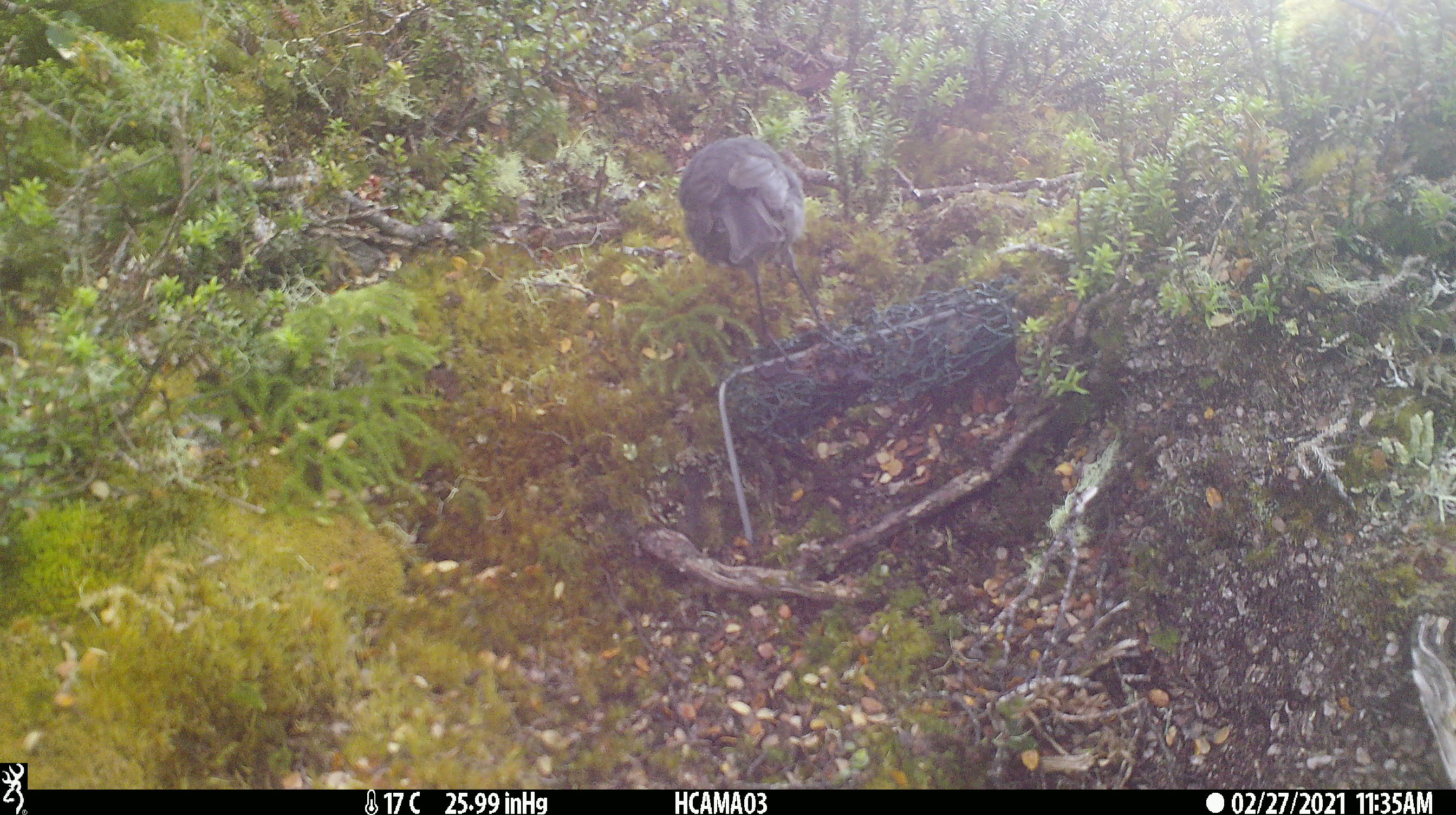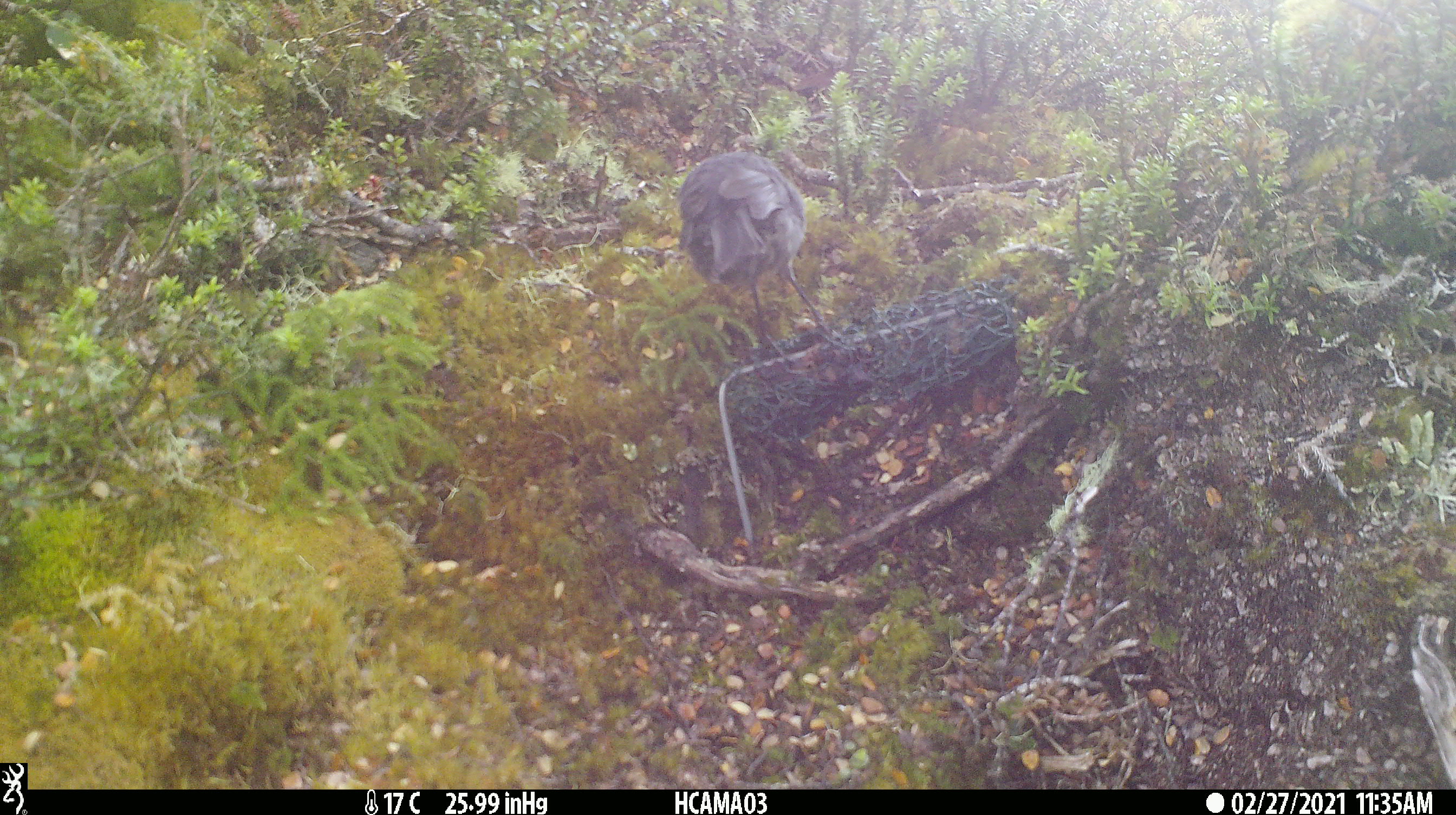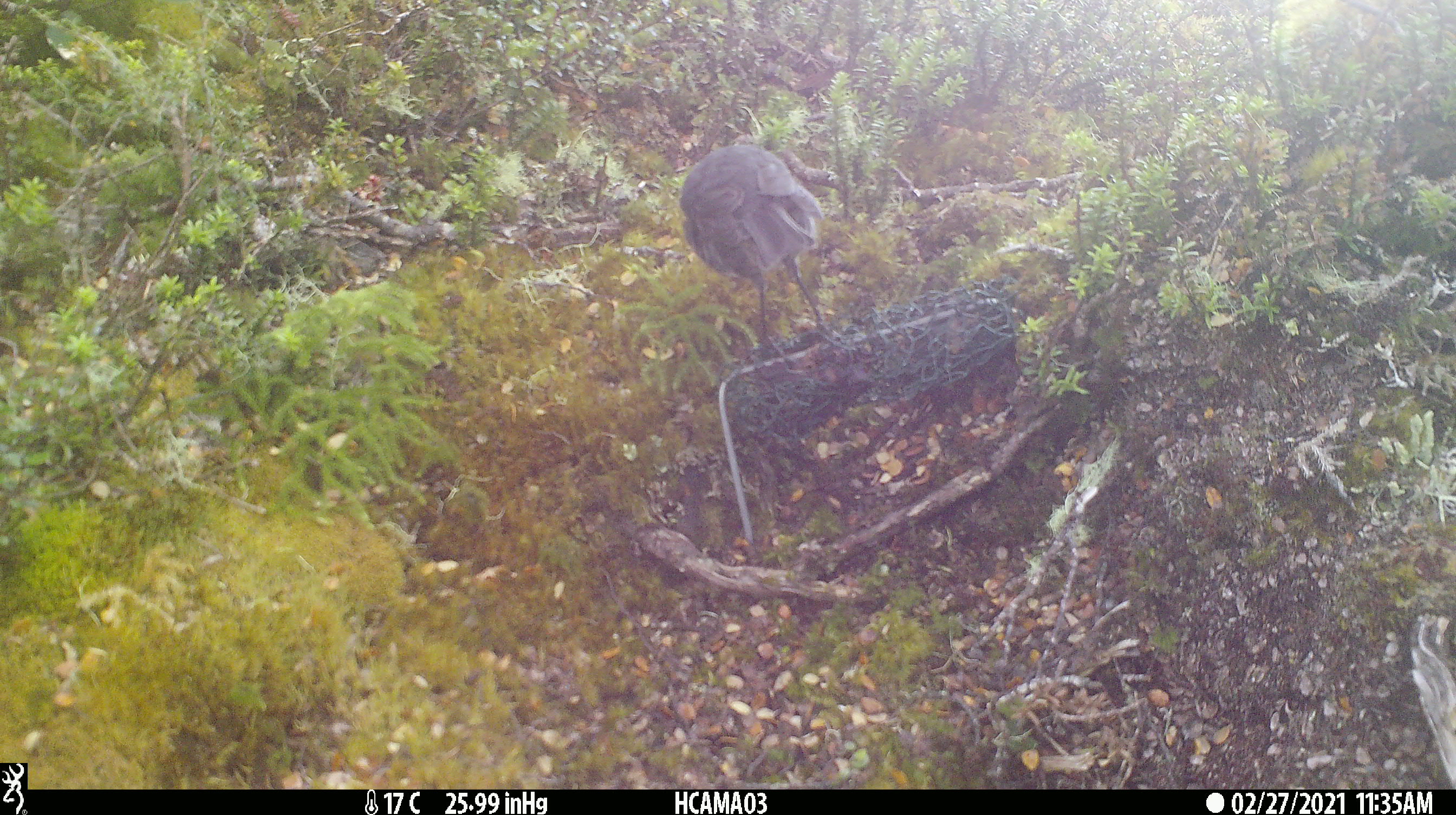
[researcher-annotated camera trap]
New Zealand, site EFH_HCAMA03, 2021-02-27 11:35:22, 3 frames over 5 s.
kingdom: Animalia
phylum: Chordata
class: Aves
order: Passeriformes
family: Petroicidae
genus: Petroica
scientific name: Petroica australis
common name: new zealand robin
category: robin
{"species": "robin (new zealand robin) (Petroica australis)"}